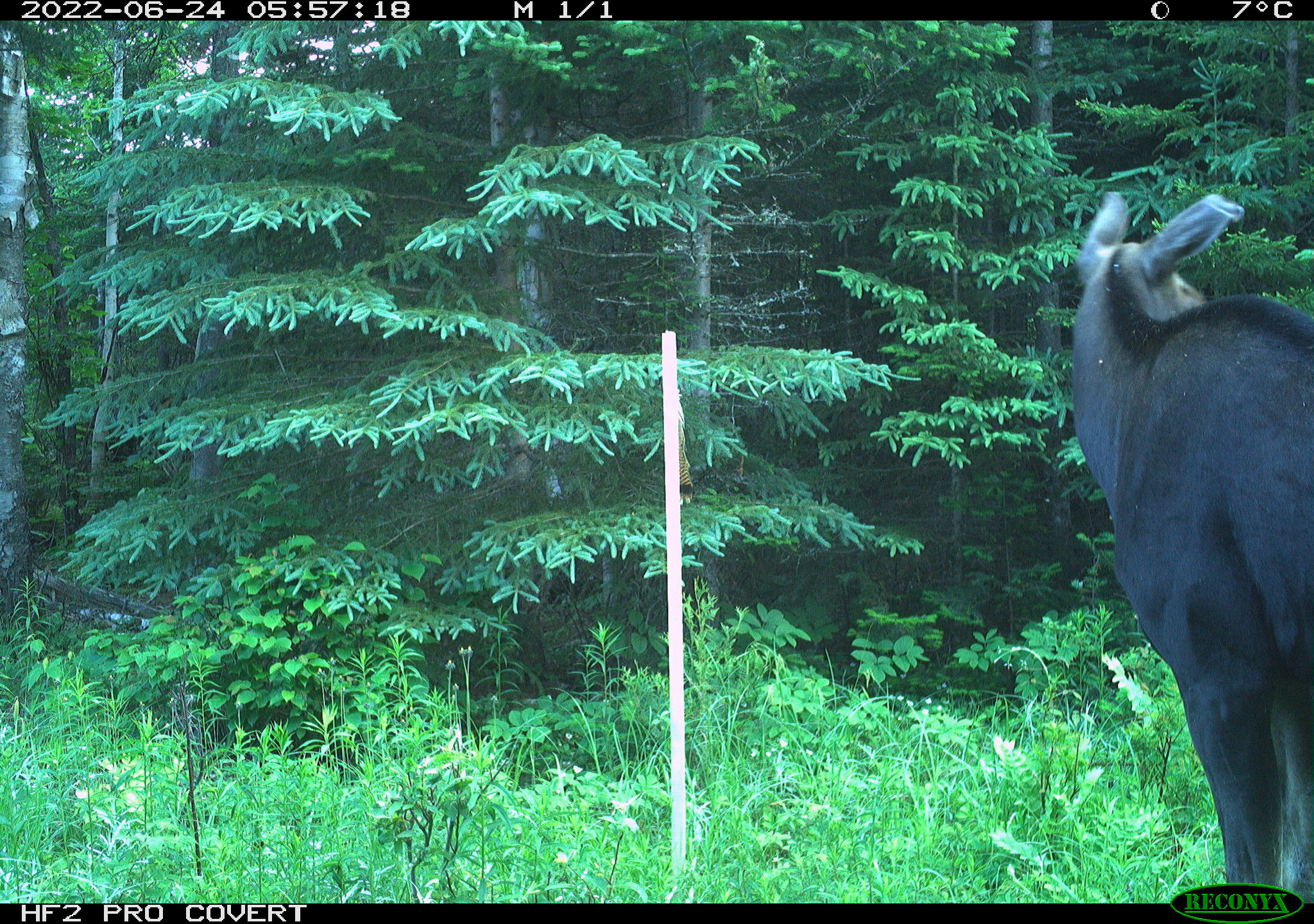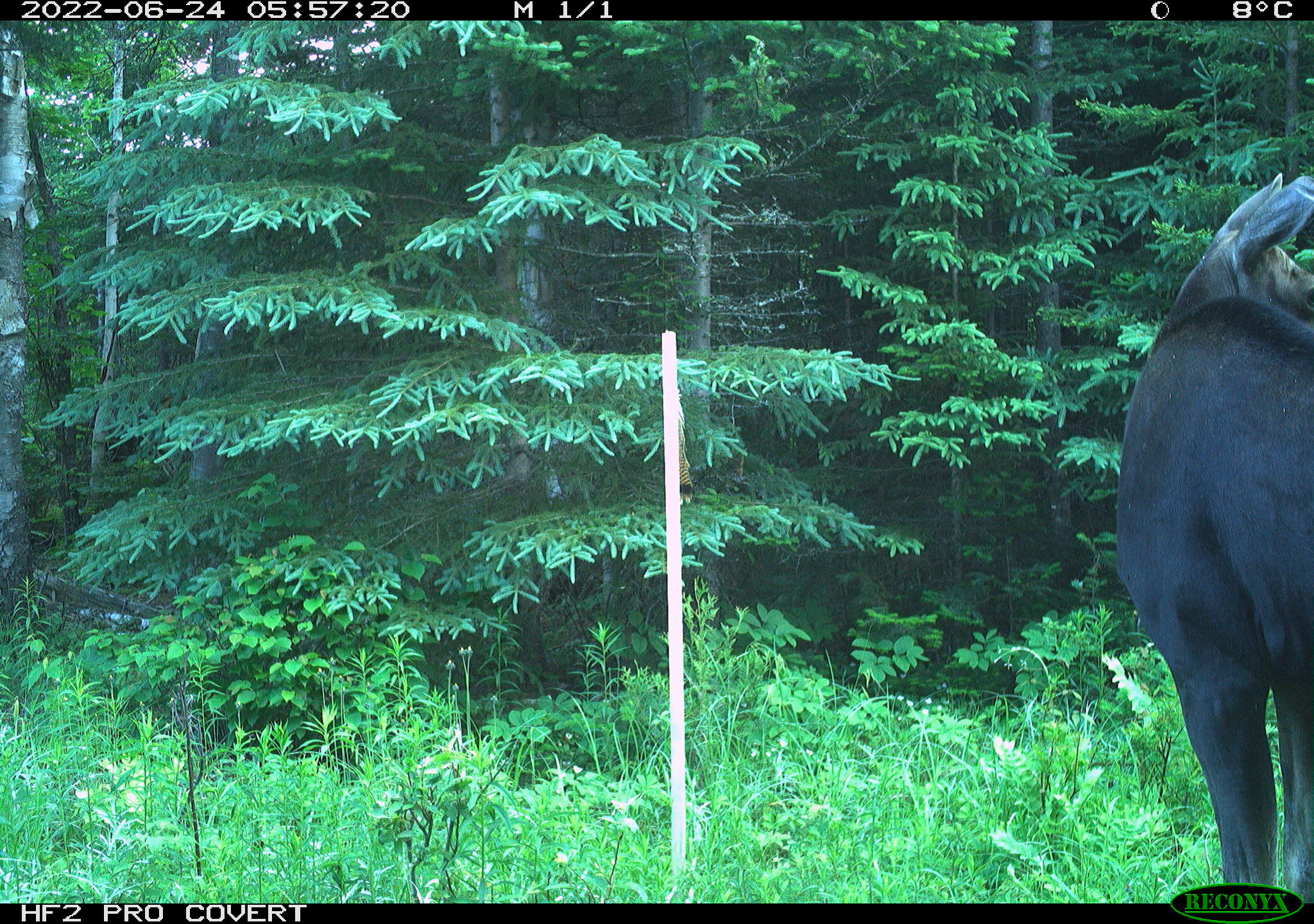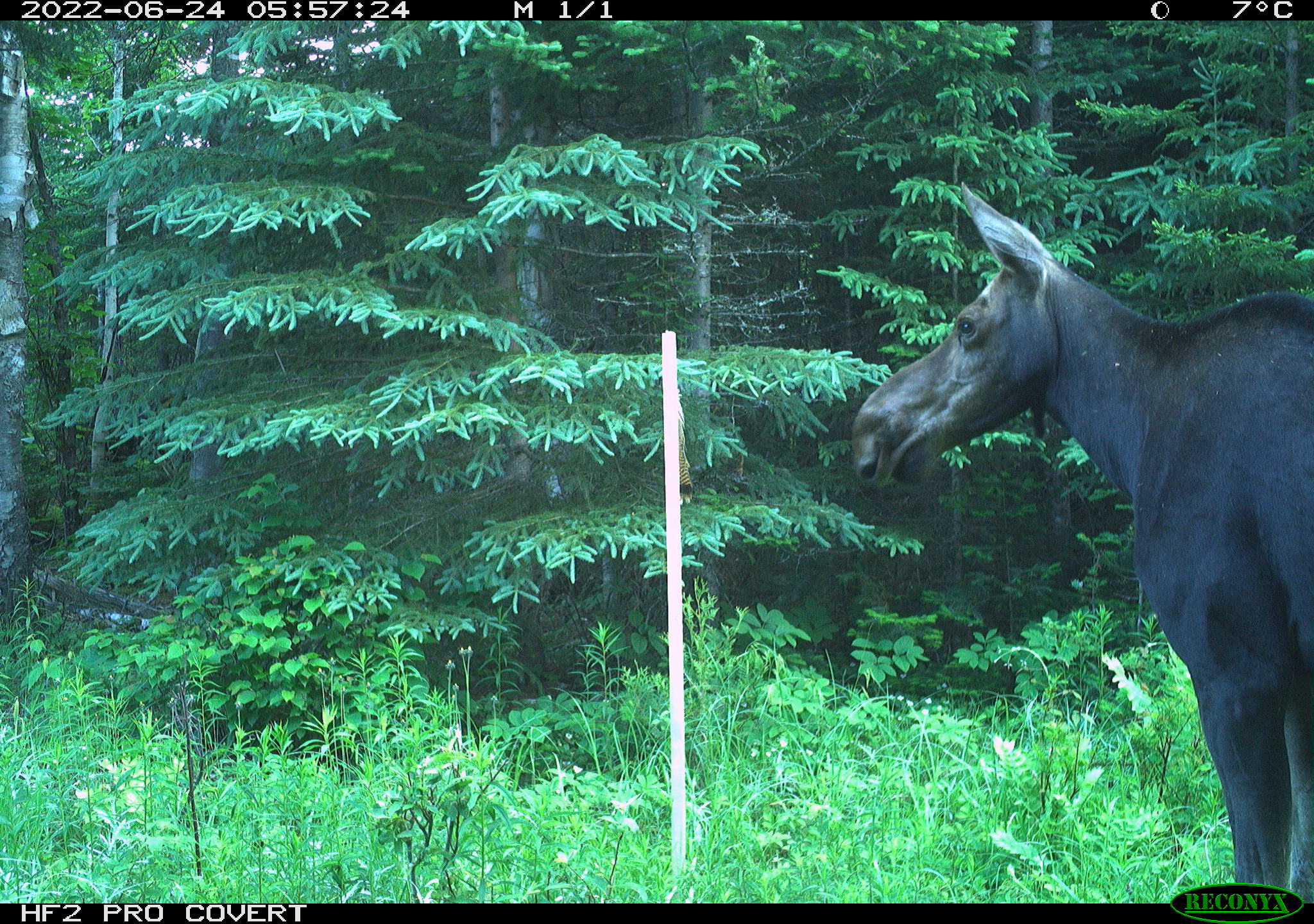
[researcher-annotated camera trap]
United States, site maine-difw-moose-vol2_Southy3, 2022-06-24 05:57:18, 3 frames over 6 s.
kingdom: Animalia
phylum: Chordata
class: Mammalia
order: Artiodactyla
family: Cervidae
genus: Alces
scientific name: Alces alces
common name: moose